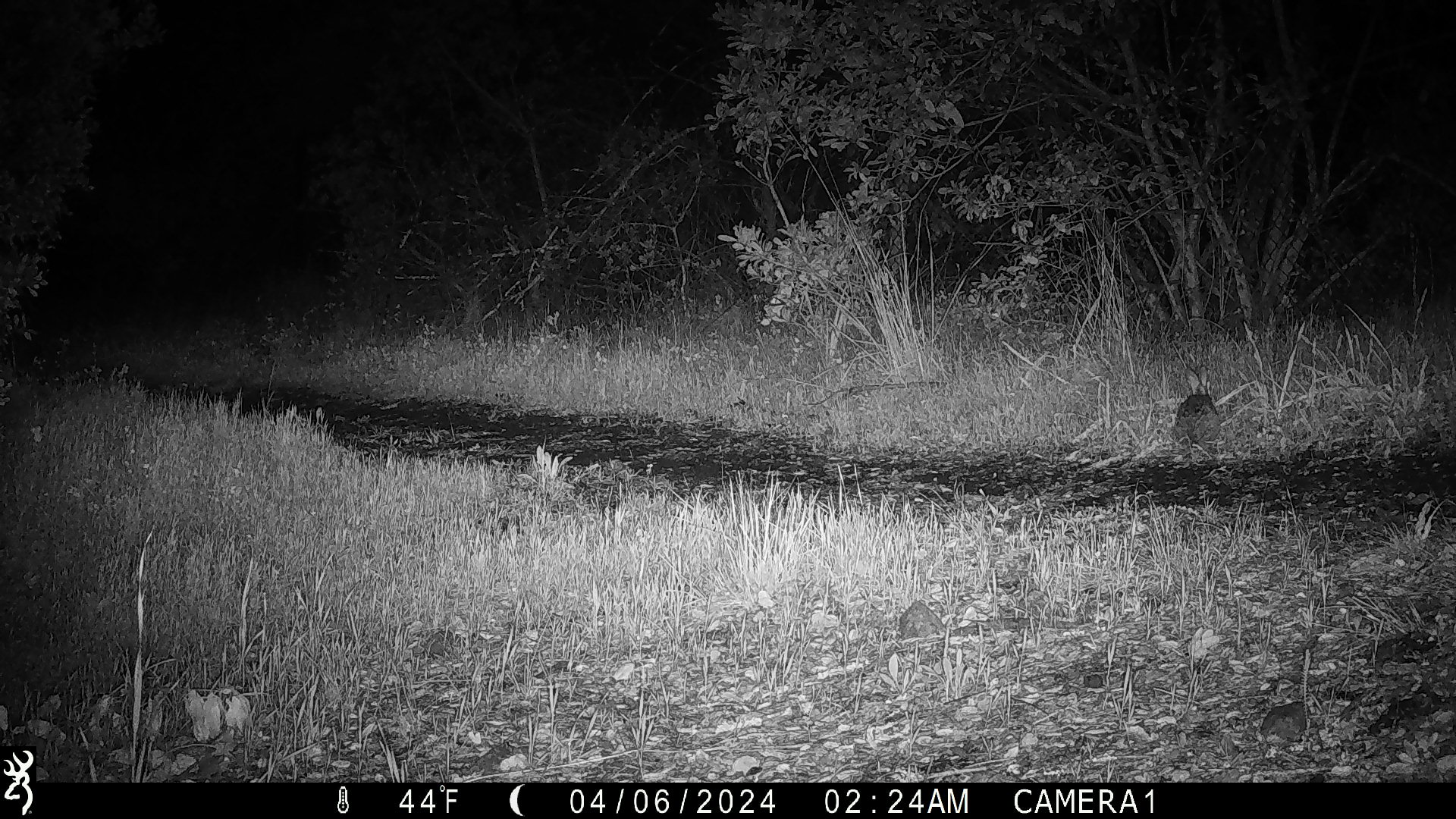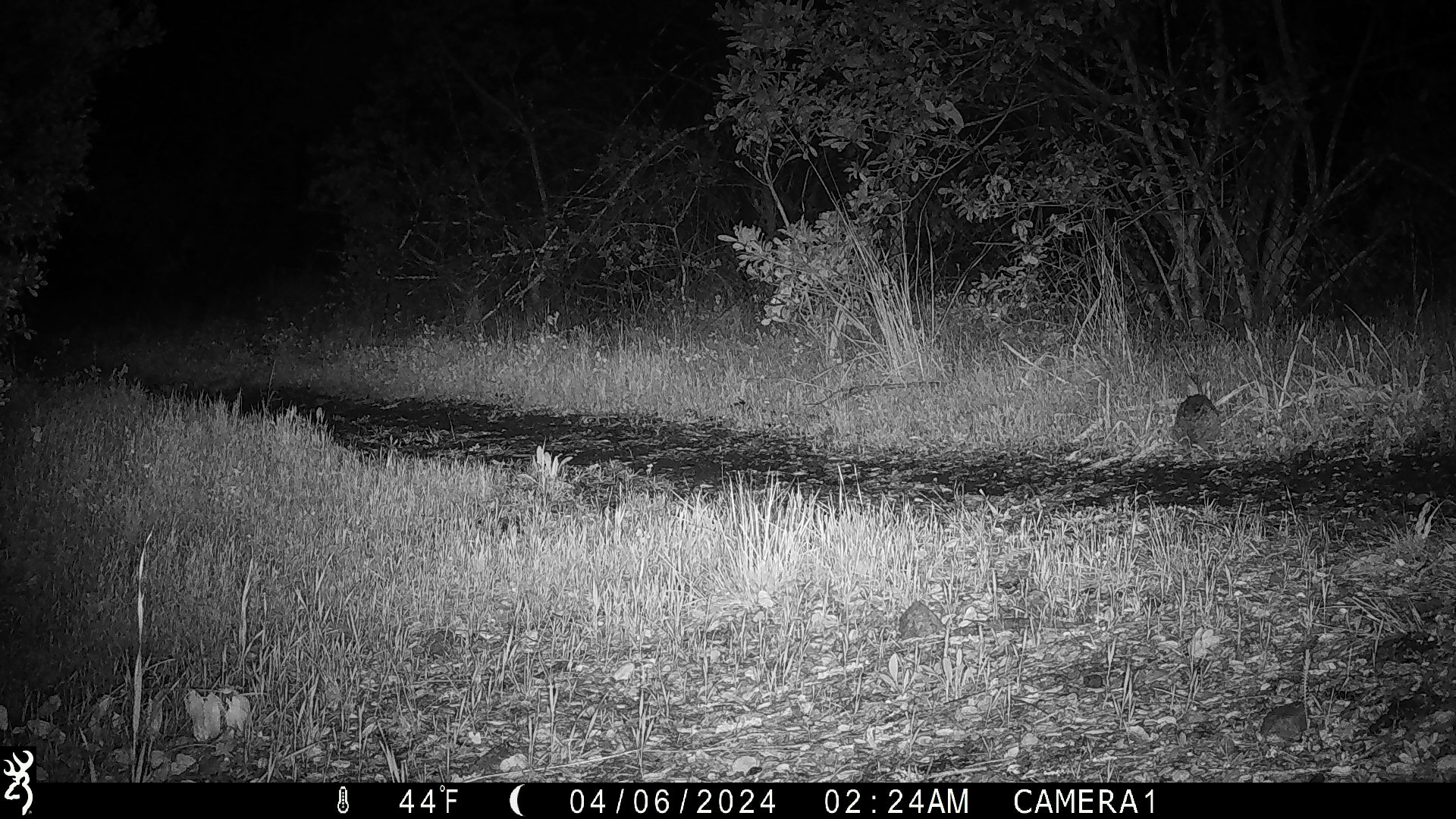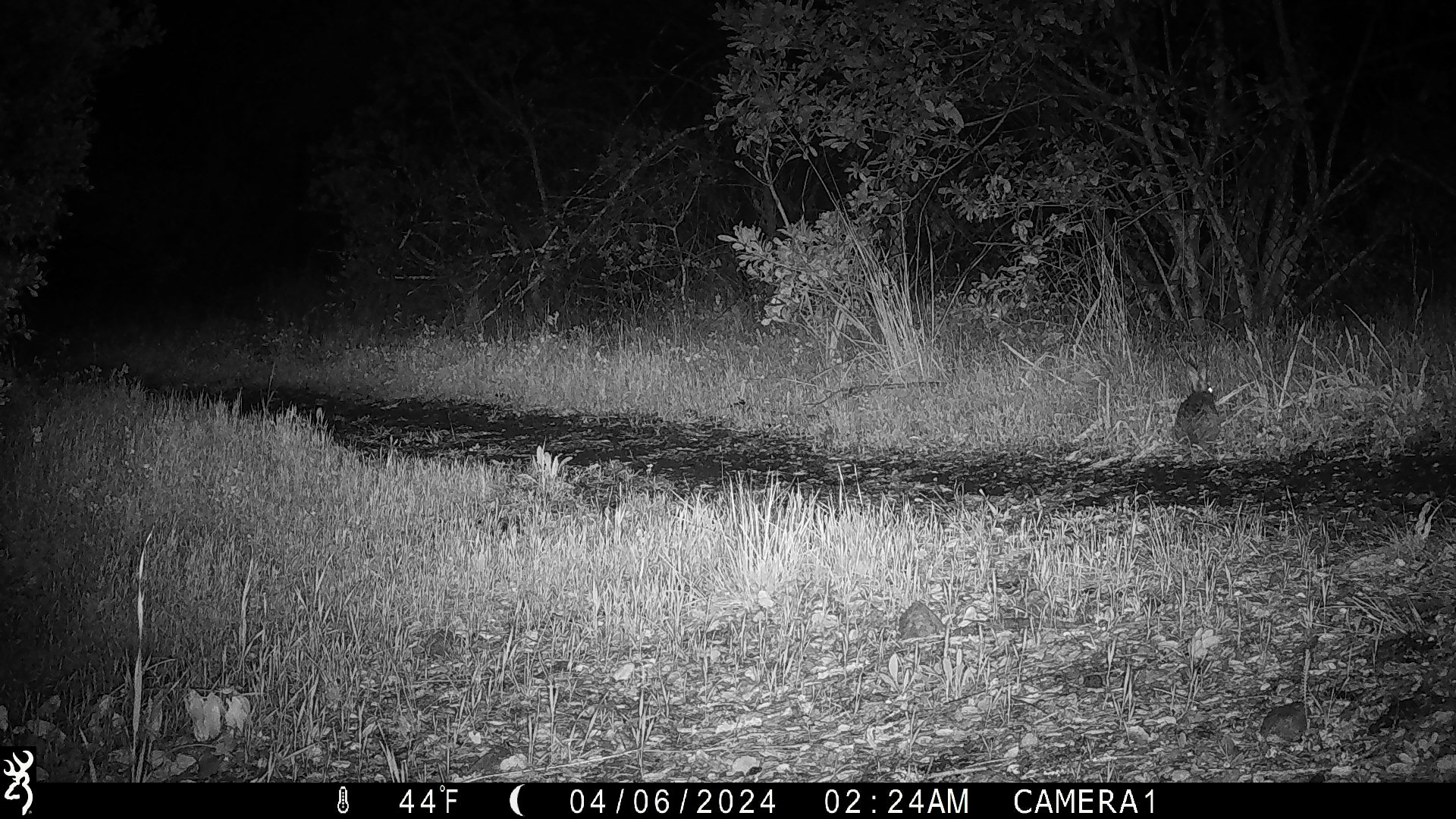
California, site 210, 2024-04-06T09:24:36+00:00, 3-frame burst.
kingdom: Animalia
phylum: Chordata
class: Mammalia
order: Lagomorpha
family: Leporidae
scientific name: Leporidae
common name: rabbit